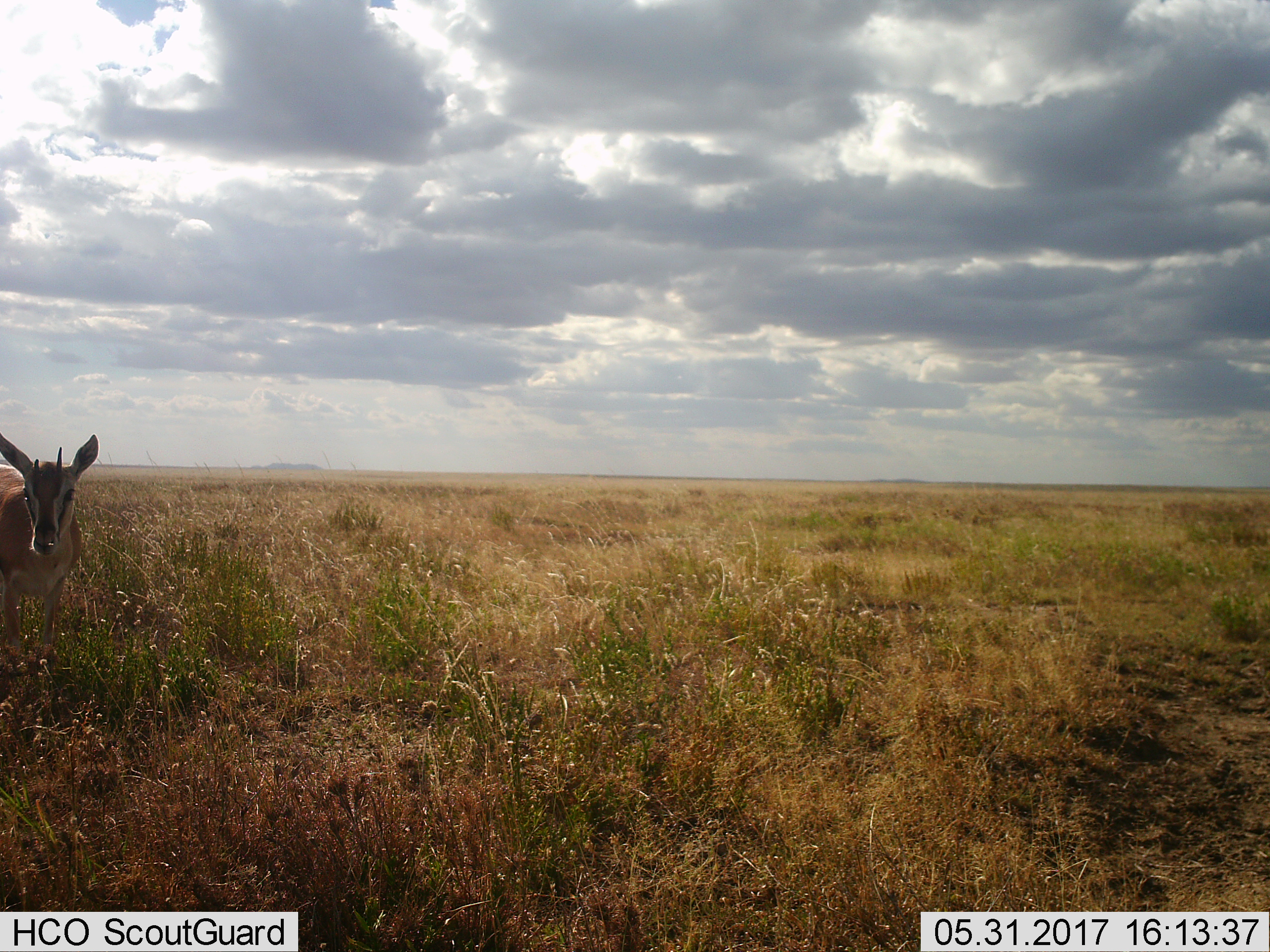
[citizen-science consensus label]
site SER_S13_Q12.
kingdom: Animalia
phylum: Chordata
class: Mammalia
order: Artiodactyla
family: Bovidae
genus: Eudorcas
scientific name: Eudorcas thomsonii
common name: thomson's gazelle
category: gazellethomsons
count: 1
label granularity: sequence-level